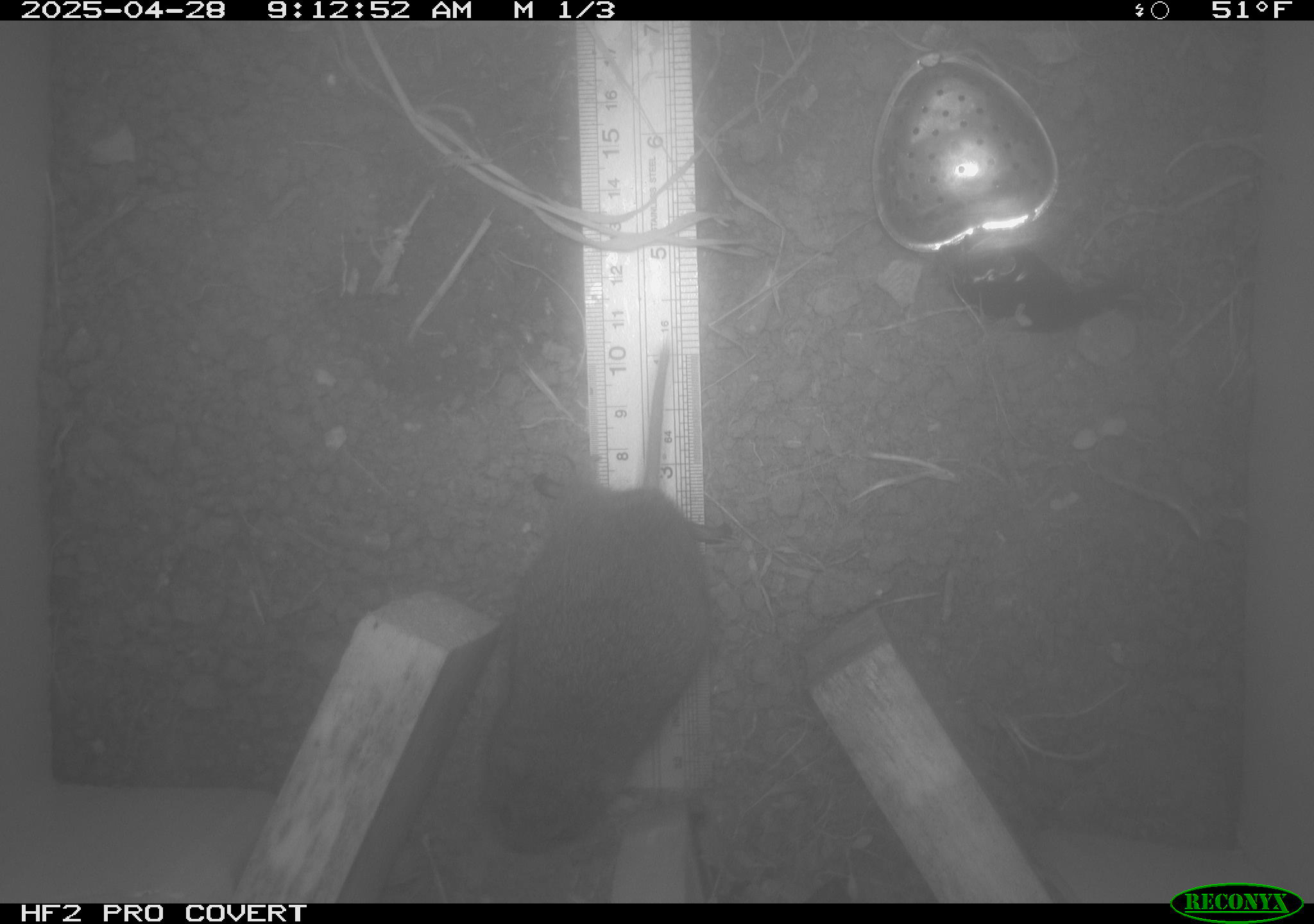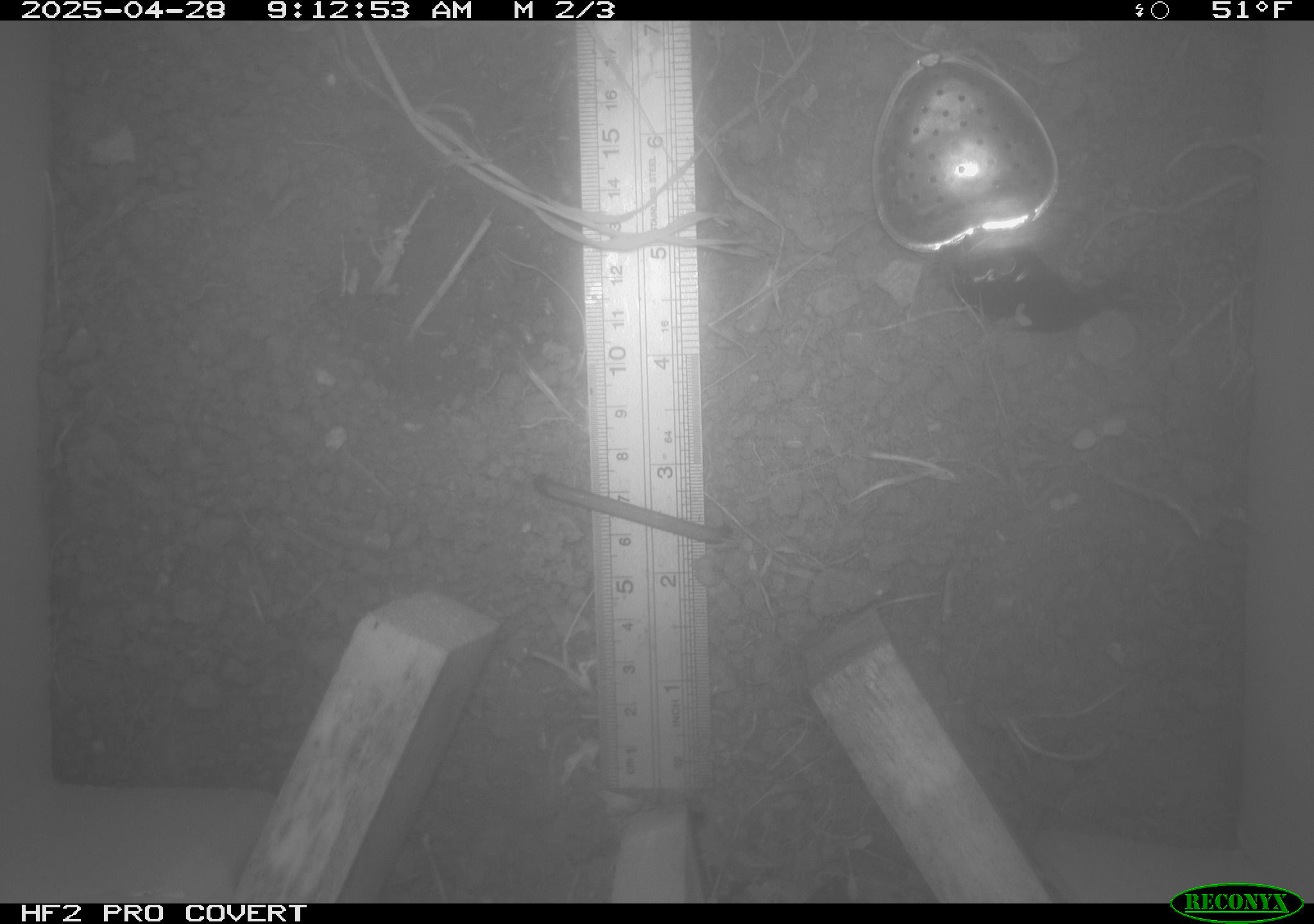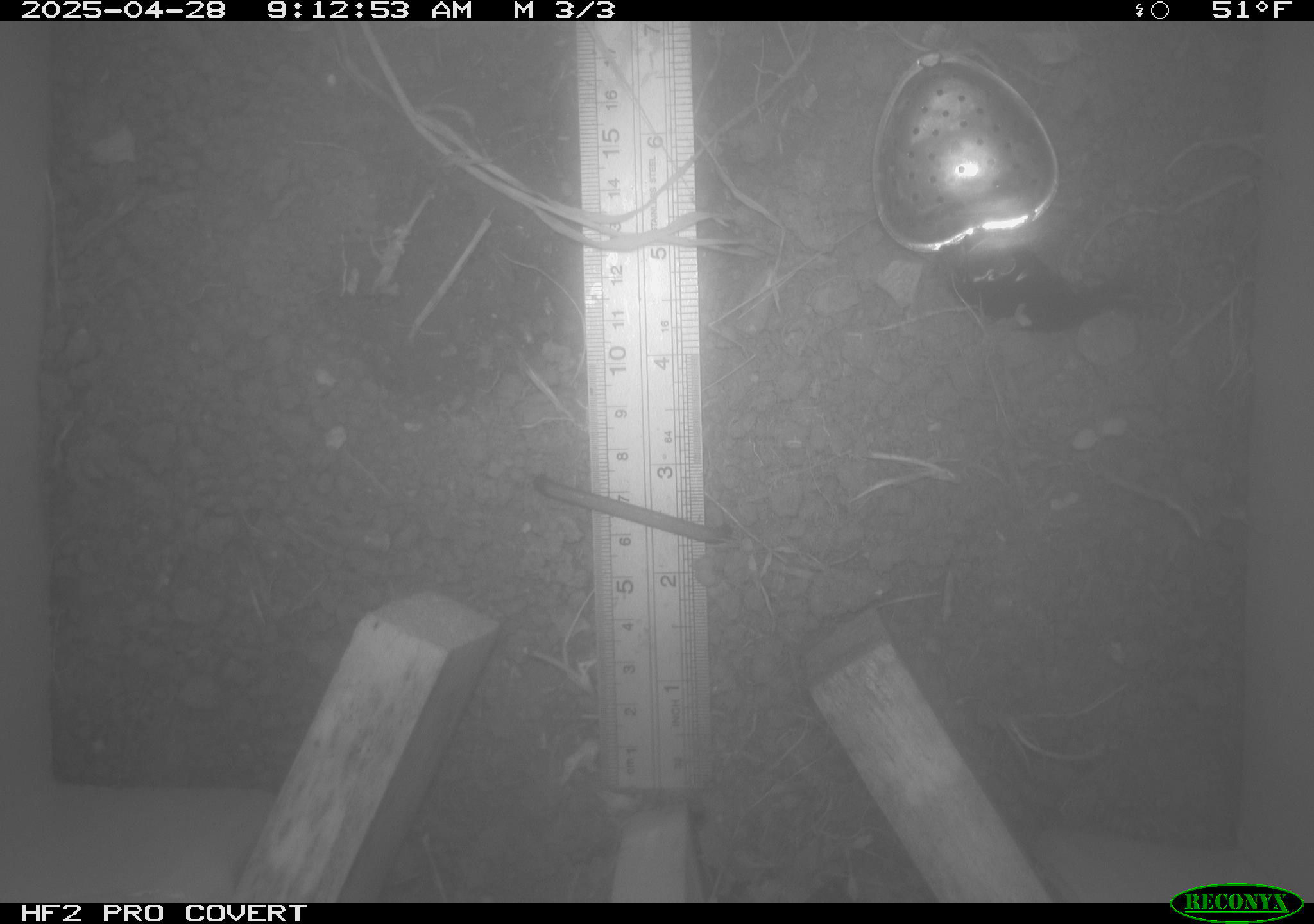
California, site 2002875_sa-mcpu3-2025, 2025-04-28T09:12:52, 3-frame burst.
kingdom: Animalia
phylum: Chordata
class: Mammalia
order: Rodentia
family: Cricetidae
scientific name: Arvicolinae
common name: voles, lemmings, and muskrats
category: arvicolinae subfamily